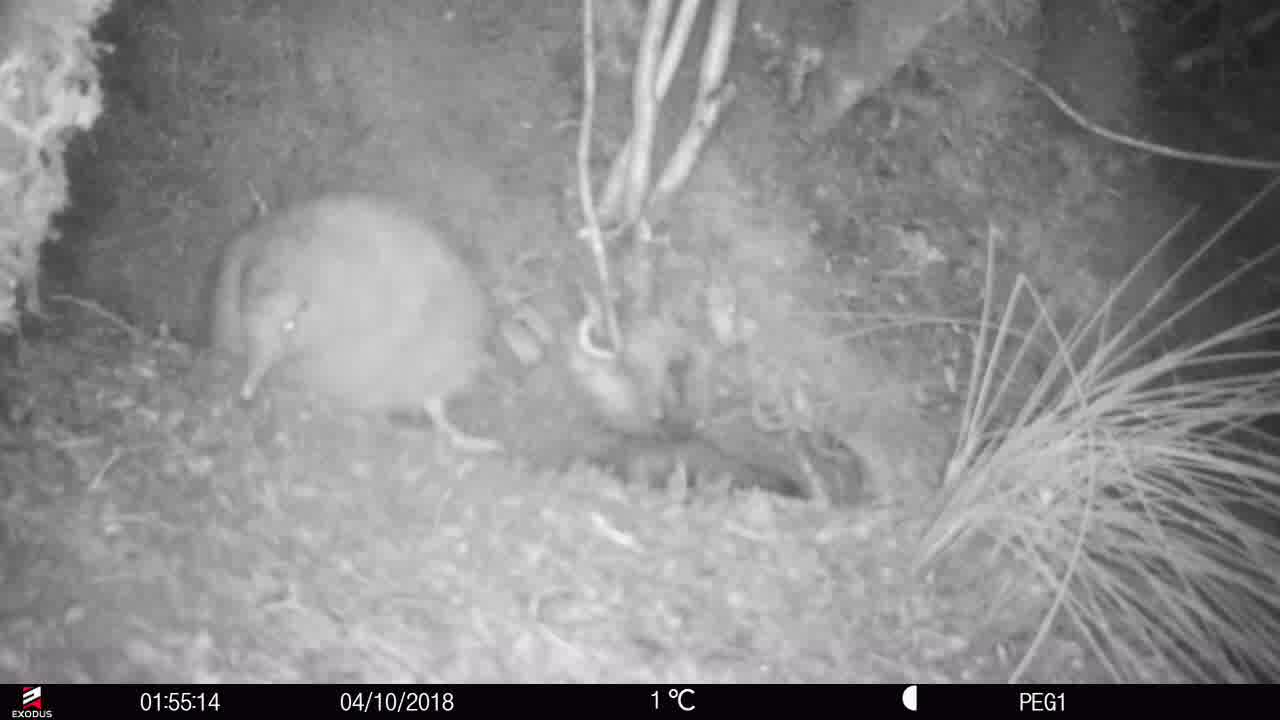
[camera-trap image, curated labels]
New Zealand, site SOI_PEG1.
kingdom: Animalia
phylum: Chordata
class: Aves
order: Apterygiformes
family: Apterygidae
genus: Apteryx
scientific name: Apteryx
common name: kiwi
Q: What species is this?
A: Kiwi (Apteryx).